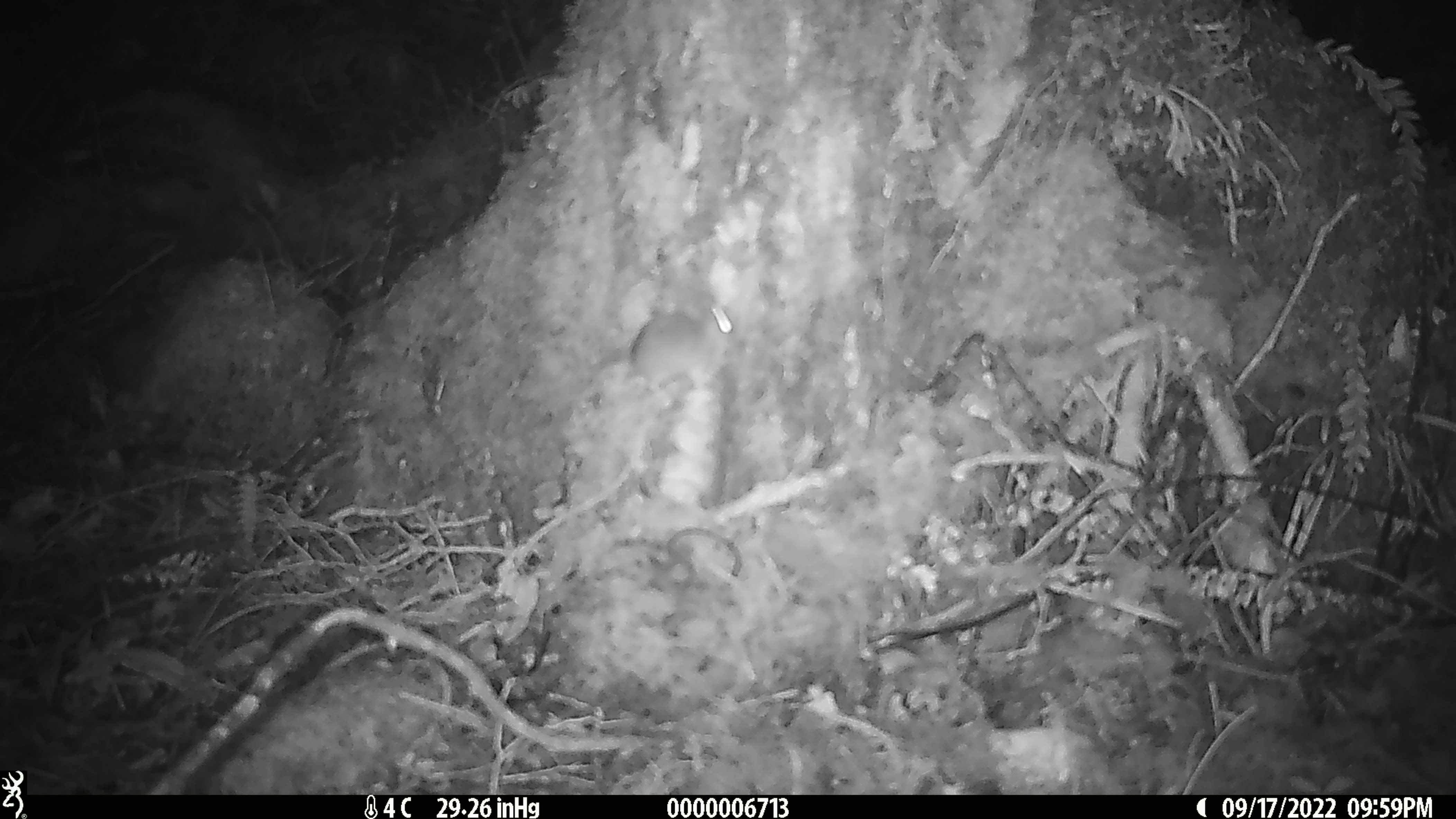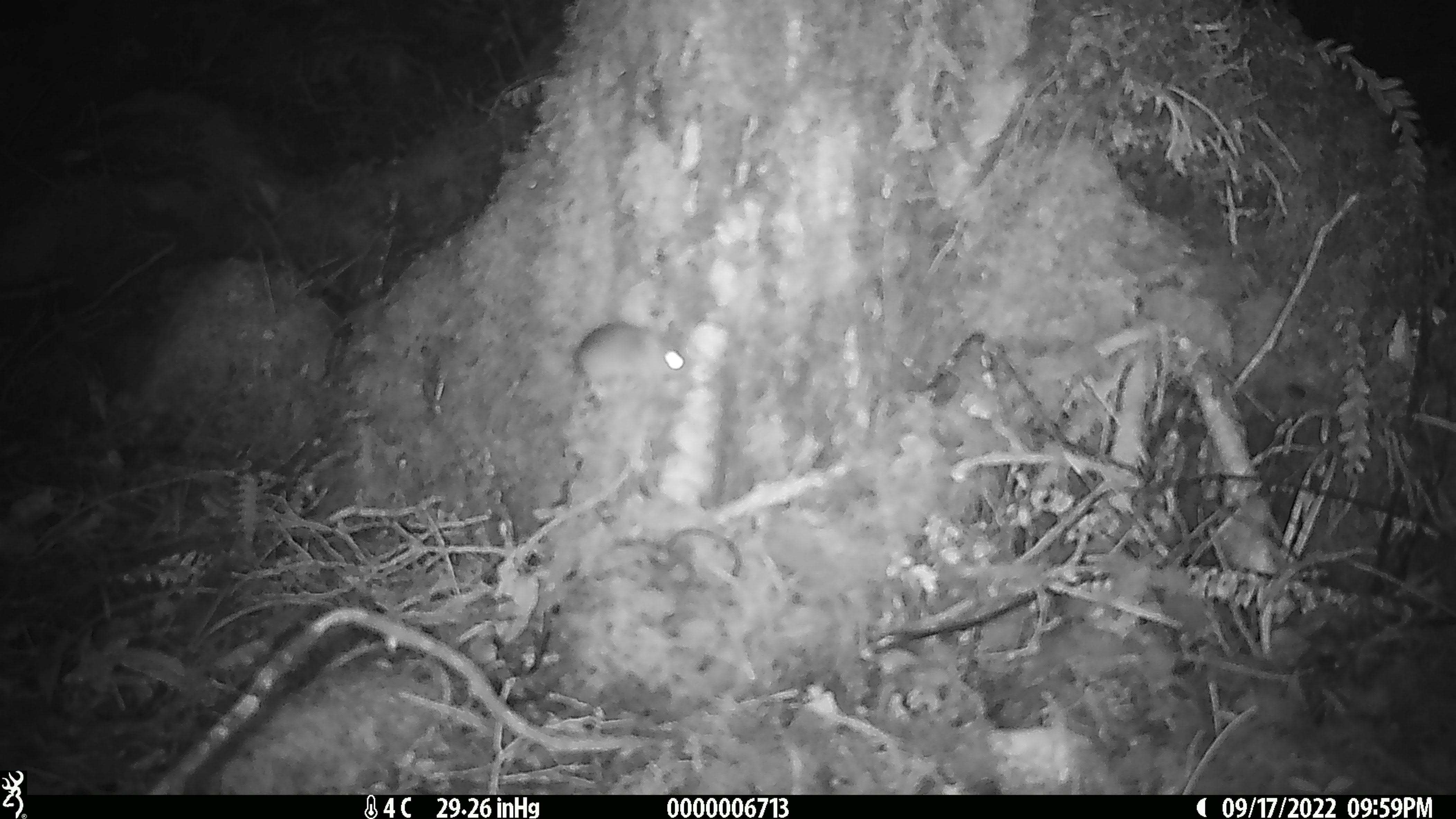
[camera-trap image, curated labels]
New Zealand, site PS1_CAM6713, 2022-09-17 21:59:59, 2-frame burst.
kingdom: Animalia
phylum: Chordata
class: Mammalia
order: Rodentia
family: Muridae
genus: Mus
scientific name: Mus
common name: mouse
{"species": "mouse (Mus)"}